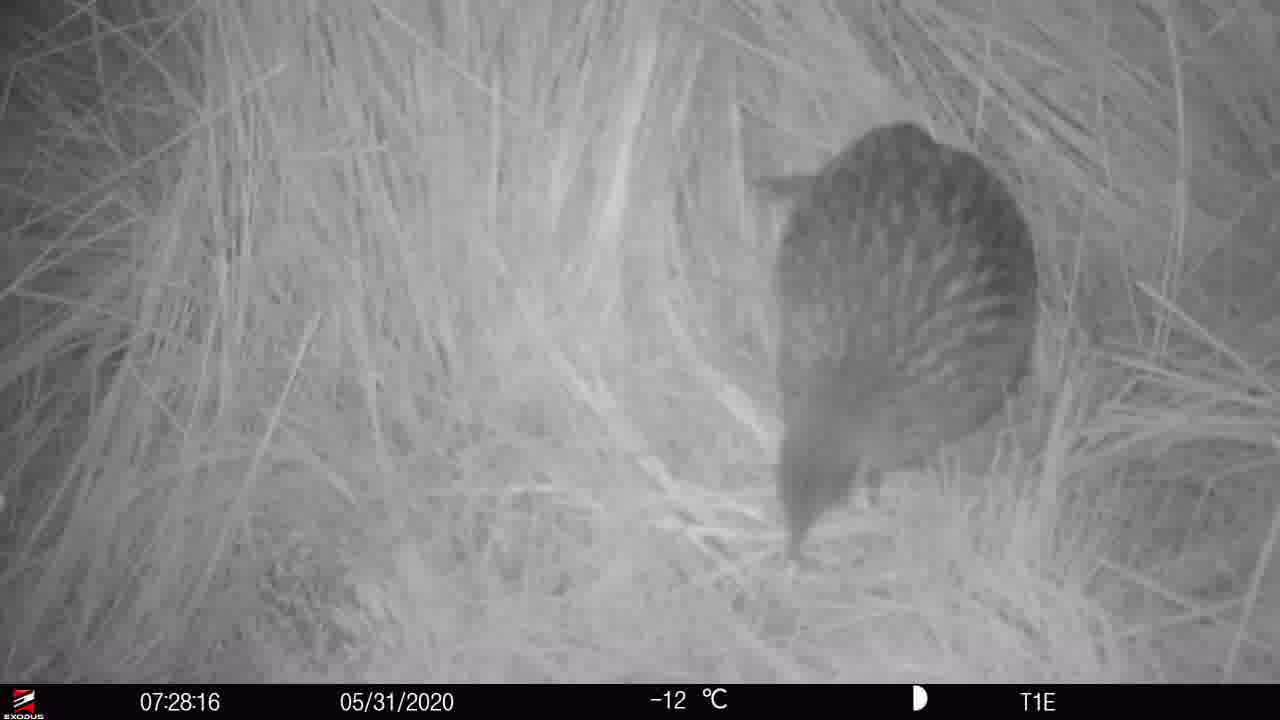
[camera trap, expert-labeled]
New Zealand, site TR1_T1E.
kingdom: Animalia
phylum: Chordata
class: Aves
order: Gruiformes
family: Rallidae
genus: Gallirallus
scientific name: Gallirallus australis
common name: weka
Weka (Gallirallus australis).